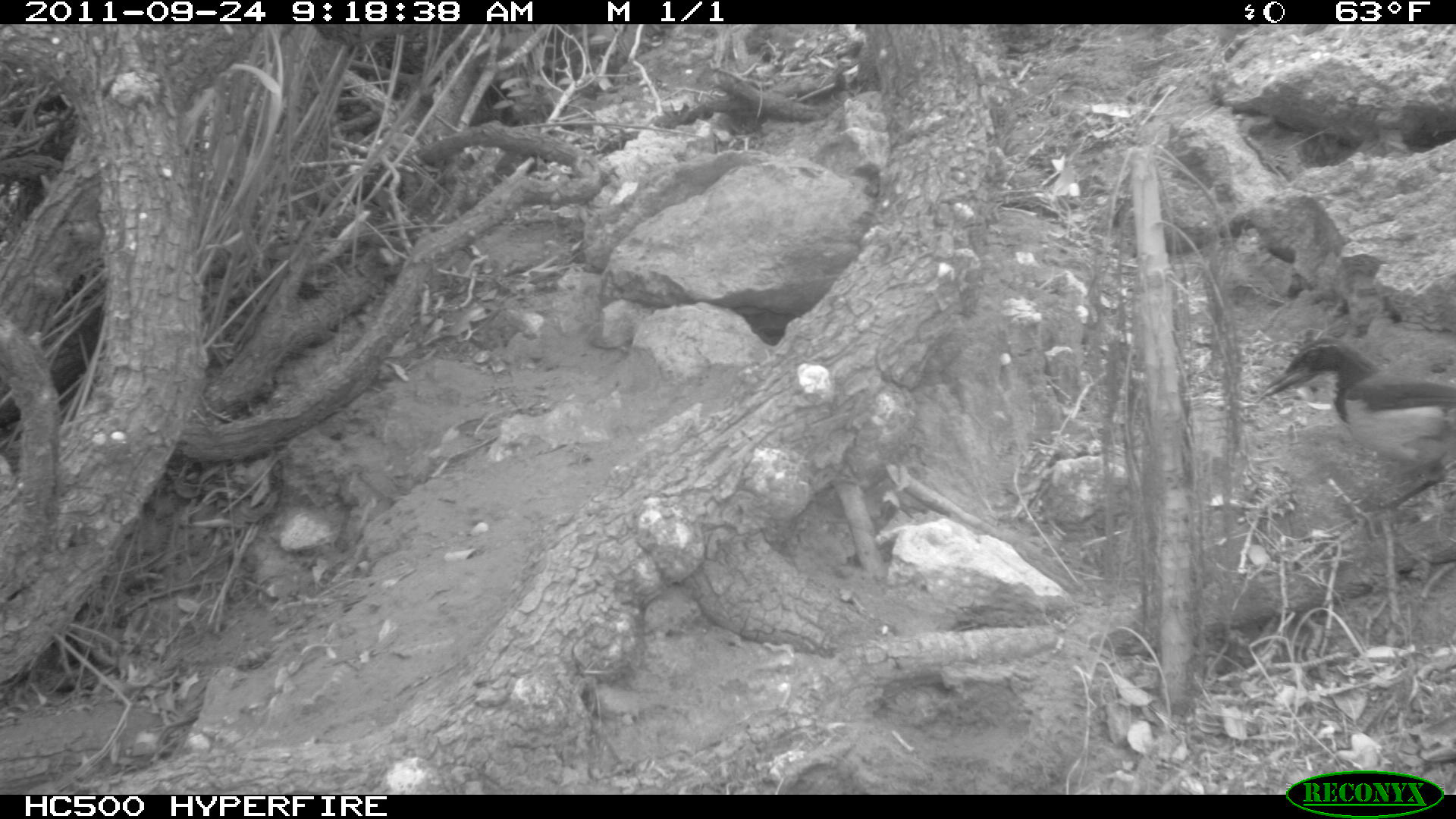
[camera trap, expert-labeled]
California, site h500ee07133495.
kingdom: Animalia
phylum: Chordata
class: Aves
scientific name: Aves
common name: bird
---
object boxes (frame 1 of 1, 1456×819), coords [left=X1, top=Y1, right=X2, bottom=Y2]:
bird: [left=1255, top=337, right=1455, bottom=525]